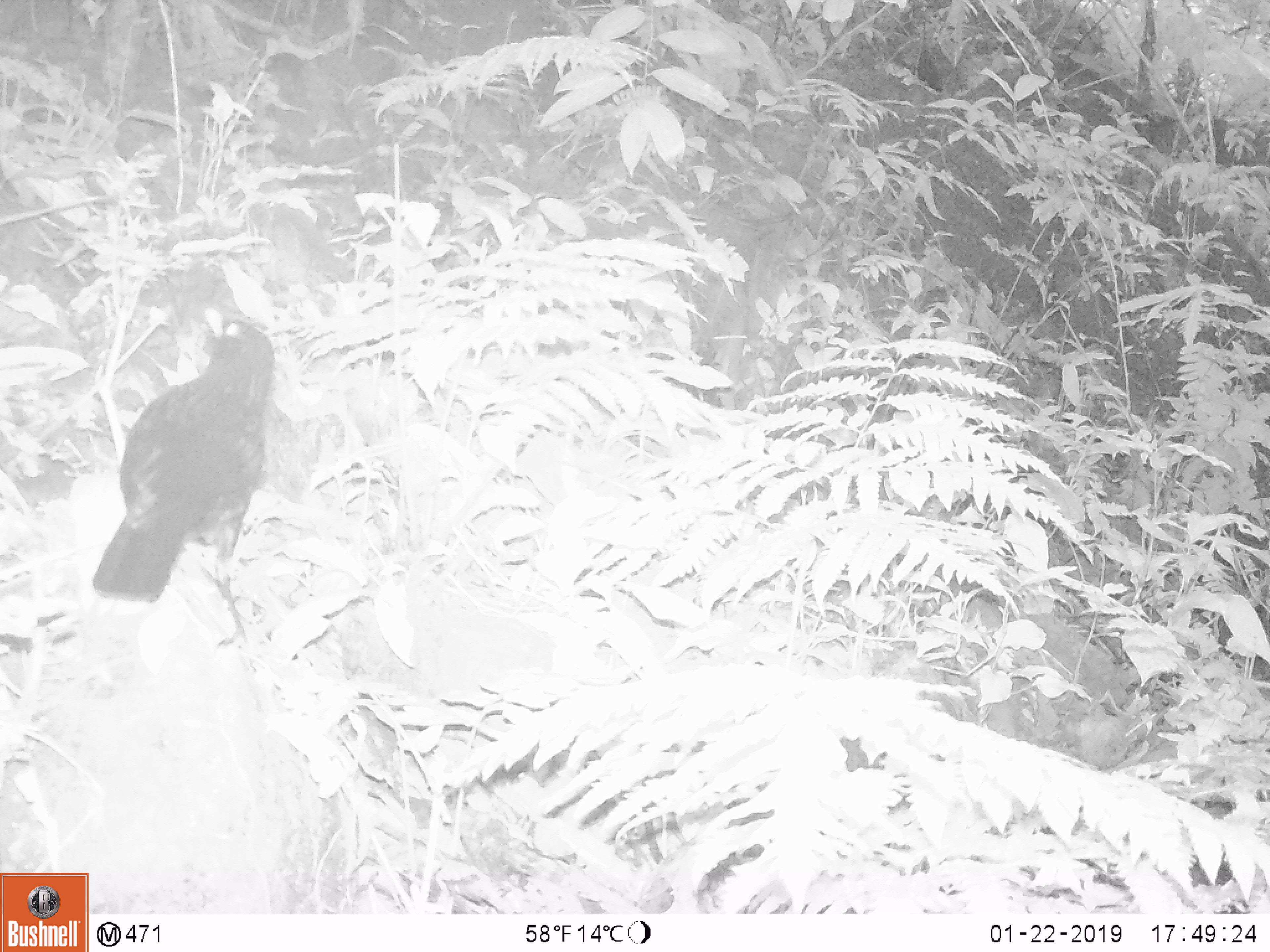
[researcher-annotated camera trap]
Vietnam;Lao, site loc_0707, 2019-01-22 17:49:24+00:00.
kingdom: Animalia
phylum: Chordata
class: Aves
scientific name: Aves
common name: bird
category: unidentified bird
Unidentified bird (bird) (Aves). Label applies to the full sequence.